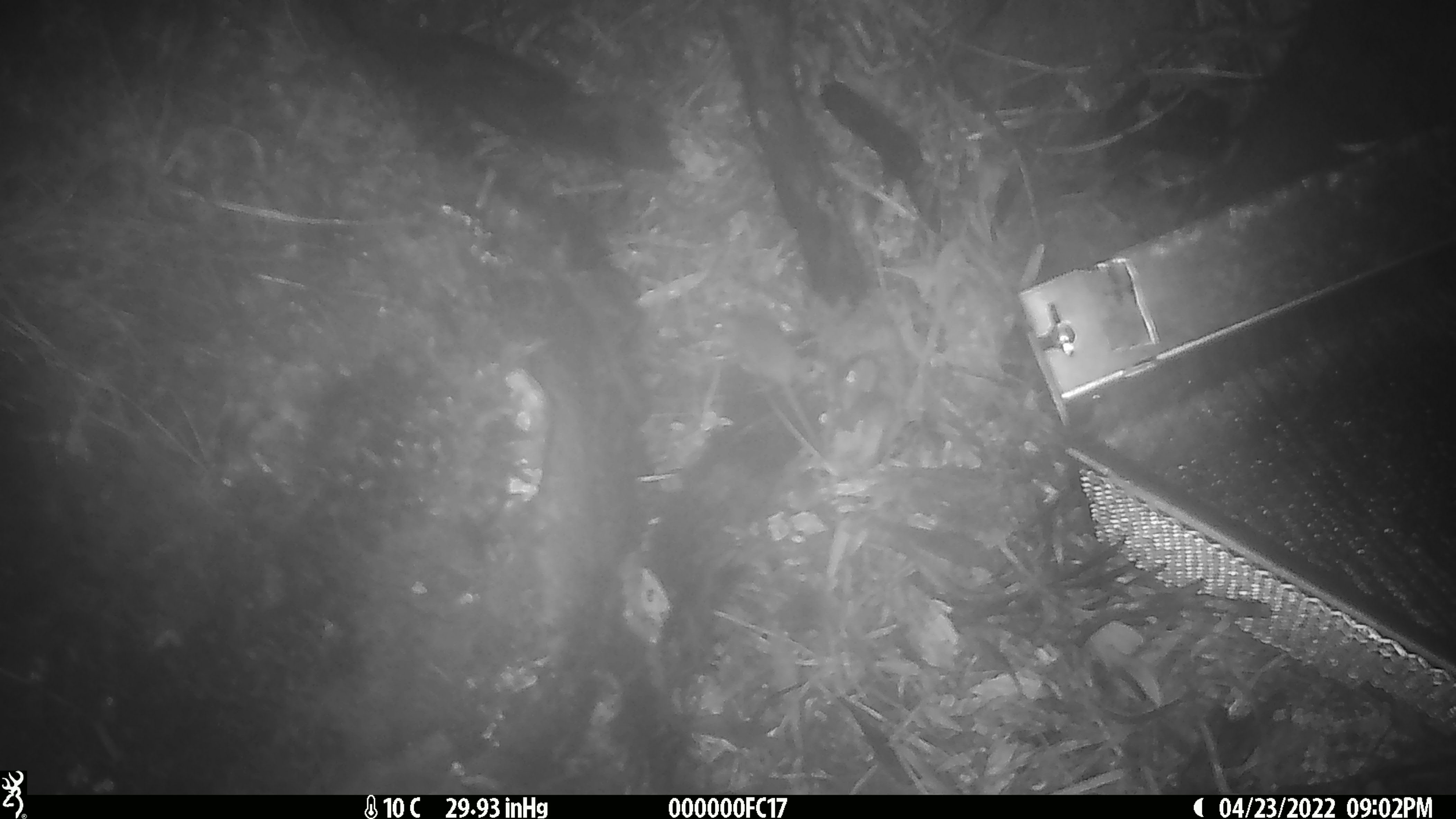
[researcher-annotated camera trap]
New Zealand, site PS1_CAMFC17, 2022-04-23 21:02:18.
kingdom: Animalia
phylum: Chordata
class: Mammalia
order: Rodentia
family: Muridae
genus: Mus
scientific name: Mus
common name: mouse